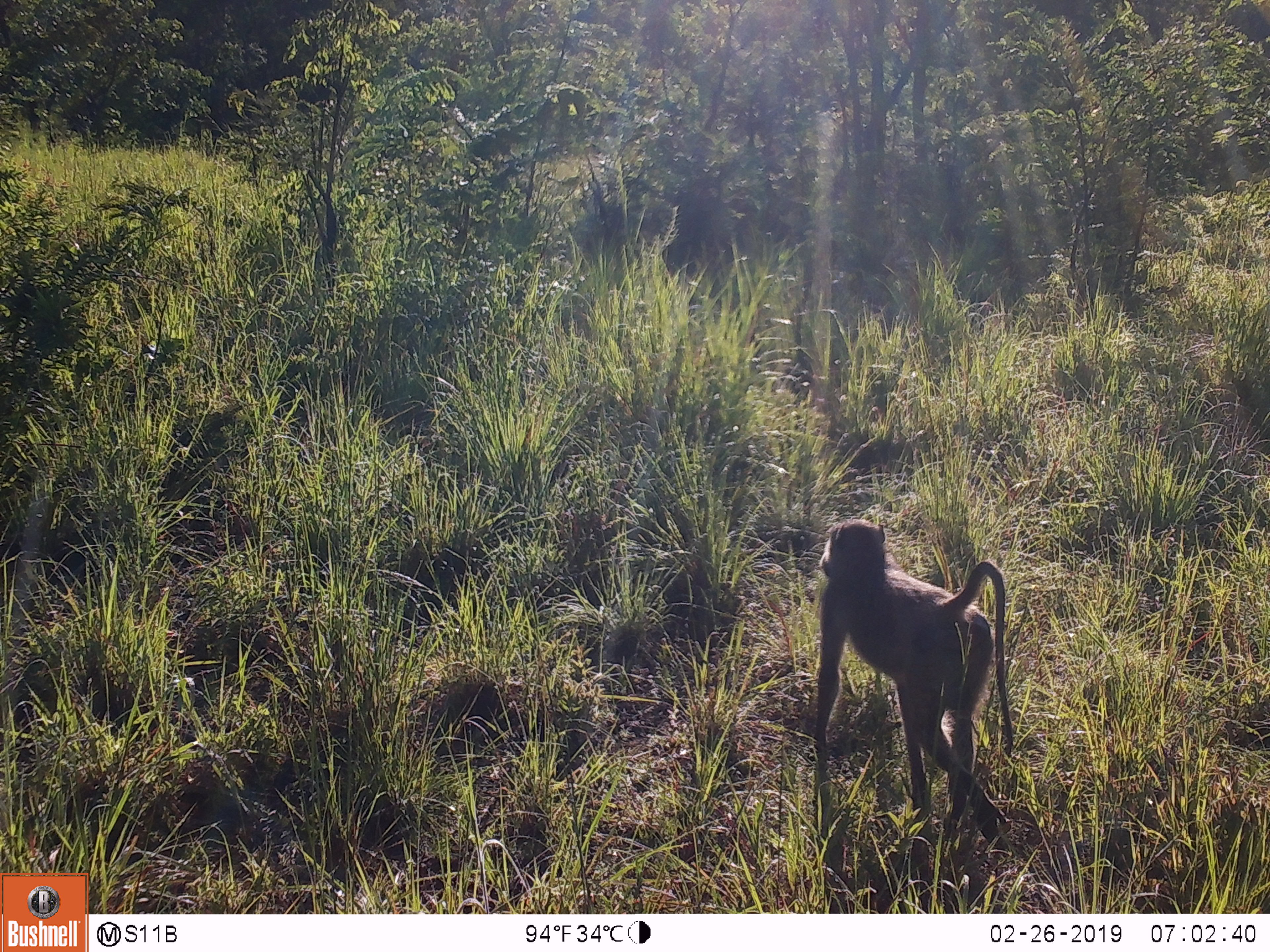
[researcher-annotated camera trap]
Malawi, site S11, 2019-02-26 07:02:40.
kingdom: Animalia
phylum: Chordata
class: Mammalia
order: Primates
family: Cercopithecidae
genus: Papio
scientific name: Papio cynocephalus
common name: yellow baboon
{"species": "yellow baboon (Papio cynocephalus)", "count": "1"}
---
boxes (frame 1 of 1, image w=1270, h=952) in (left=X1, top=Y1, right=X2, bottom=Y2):
yellow baboon: (left=787, top=499, right=1023, bottom=852)